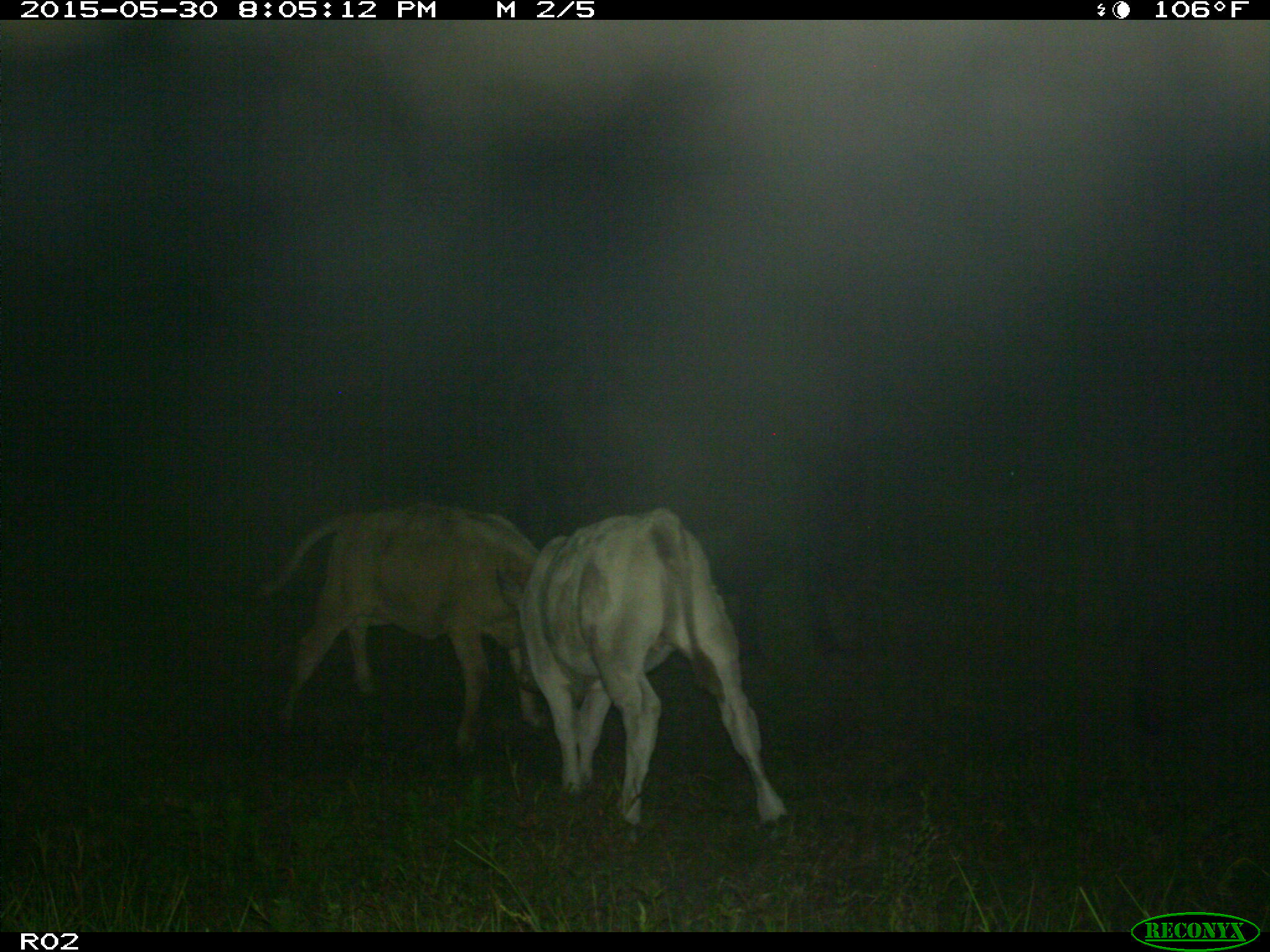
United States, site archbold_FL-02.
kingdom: Animalia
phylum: Chordata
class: Mammalia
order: Artiodactyla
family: Bovidae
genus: Bos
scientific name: Bos taurus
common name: domestic cow